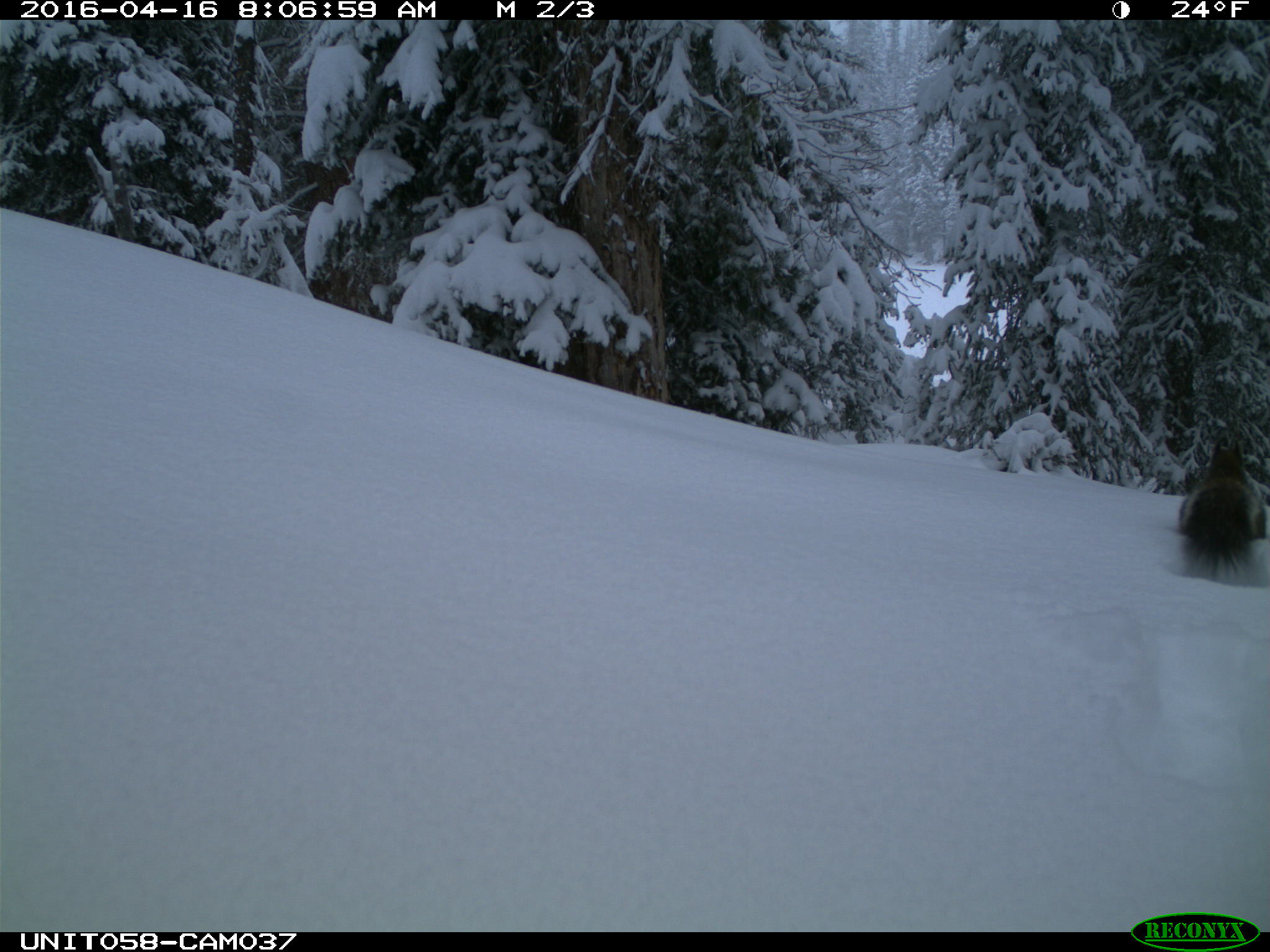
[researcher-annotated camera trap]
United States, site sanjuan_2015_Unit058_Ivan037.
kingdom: Animalia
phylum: Chordata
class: Mammalia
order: Rodentia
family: Sciuridae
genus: Tamiasciurus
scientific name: Tamiasciurus hudsonicus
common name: american red squirrel